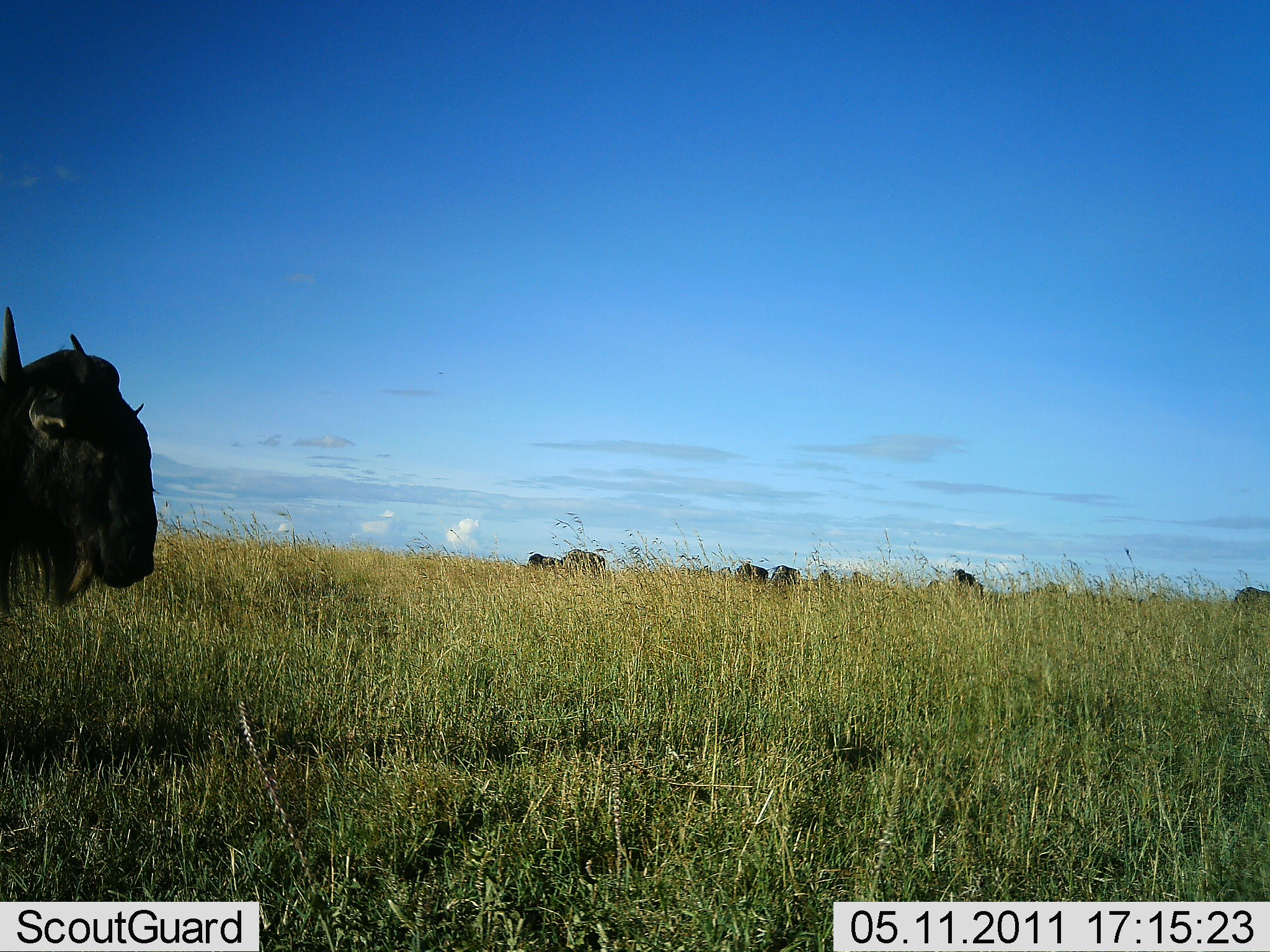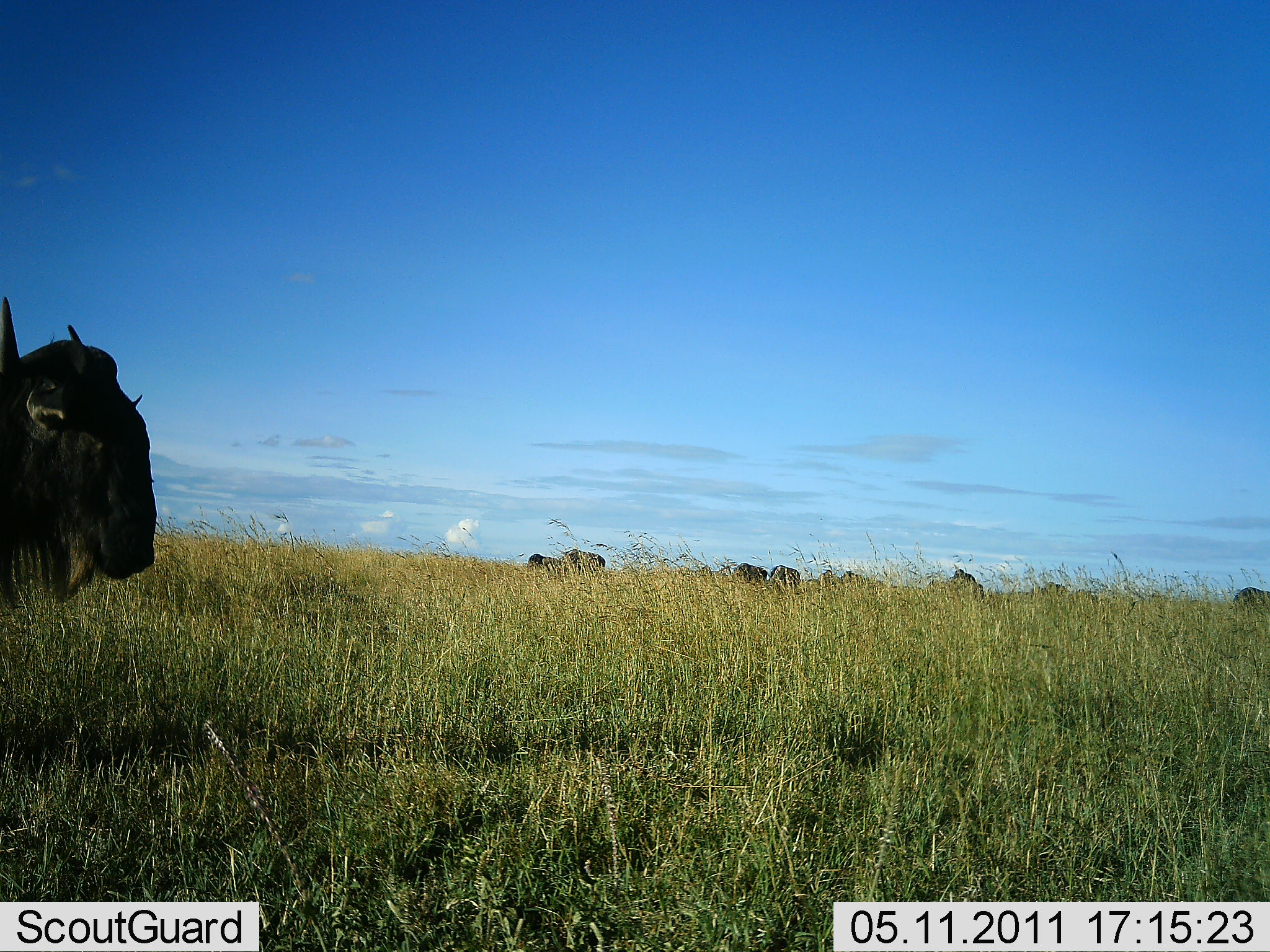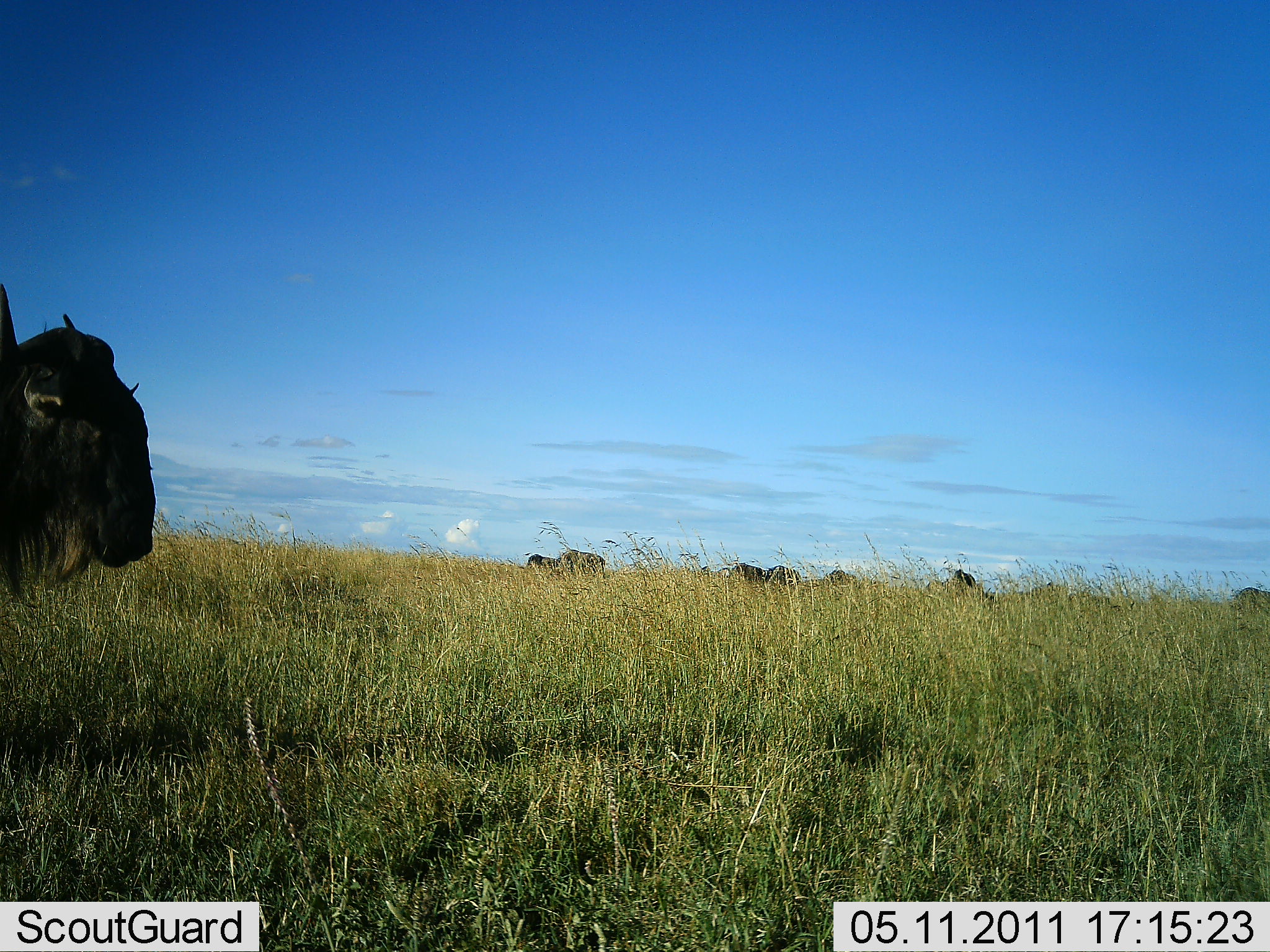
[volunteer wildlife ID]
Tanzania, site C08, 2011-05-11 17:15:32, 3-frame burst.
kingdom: Animalia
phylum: Chordata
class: Mammalia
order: Artiodactyla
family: Bovidae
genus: Connochaetes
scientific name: Connochaetes taurinus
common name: blue wildebeest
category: wildebeest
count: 7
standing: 80%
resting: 20%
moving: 30%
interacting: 10%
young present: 0%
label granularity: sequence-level